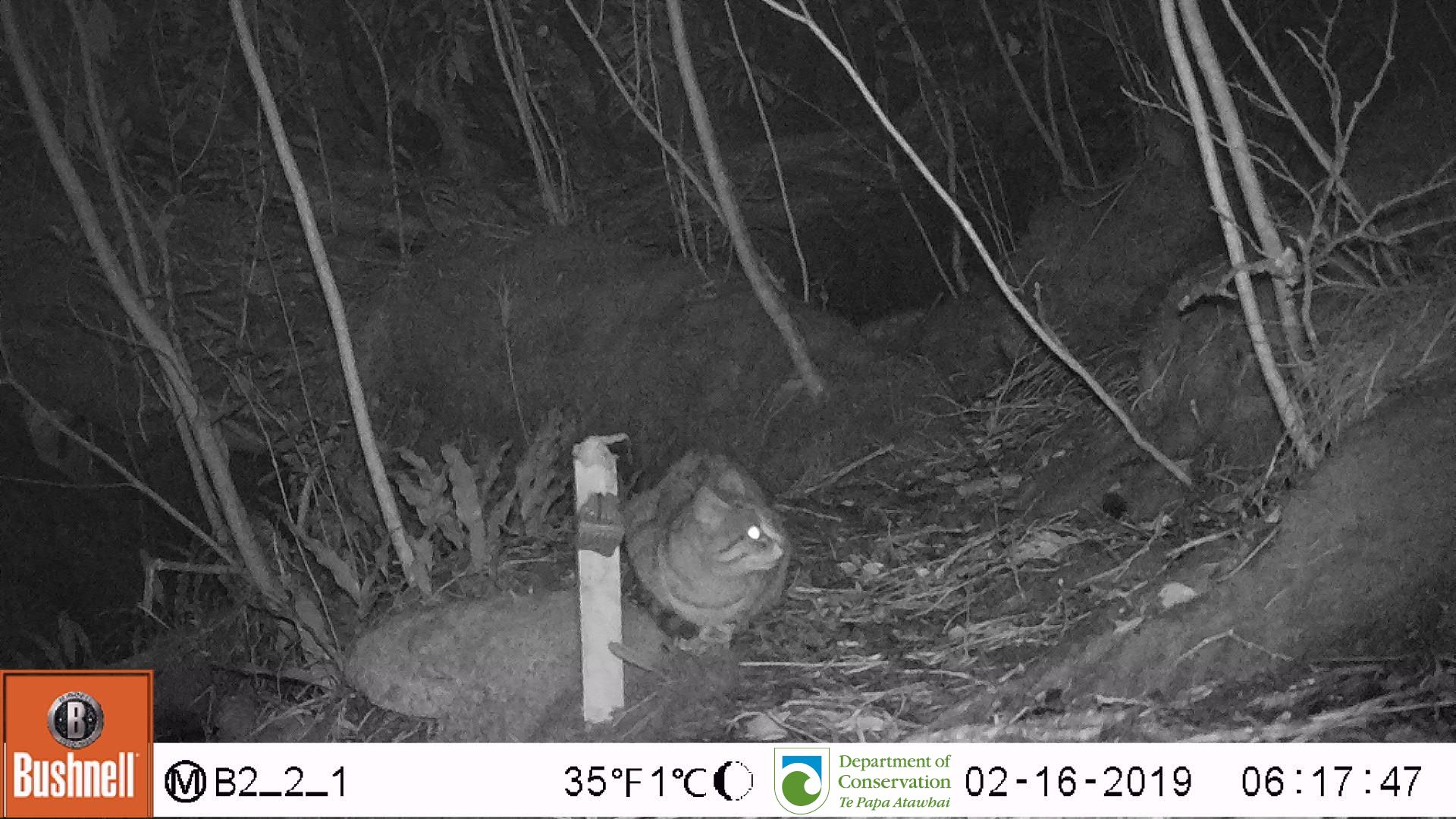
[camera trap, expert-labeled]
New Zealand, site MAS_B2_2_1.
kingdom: Animalia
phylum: Chordata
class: Mammalia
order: Carnivora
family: Felidae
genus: Felis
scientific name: Felis catus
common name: domestic cat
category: cat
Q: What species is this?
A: Cat (domestic cat) (Felis catus).